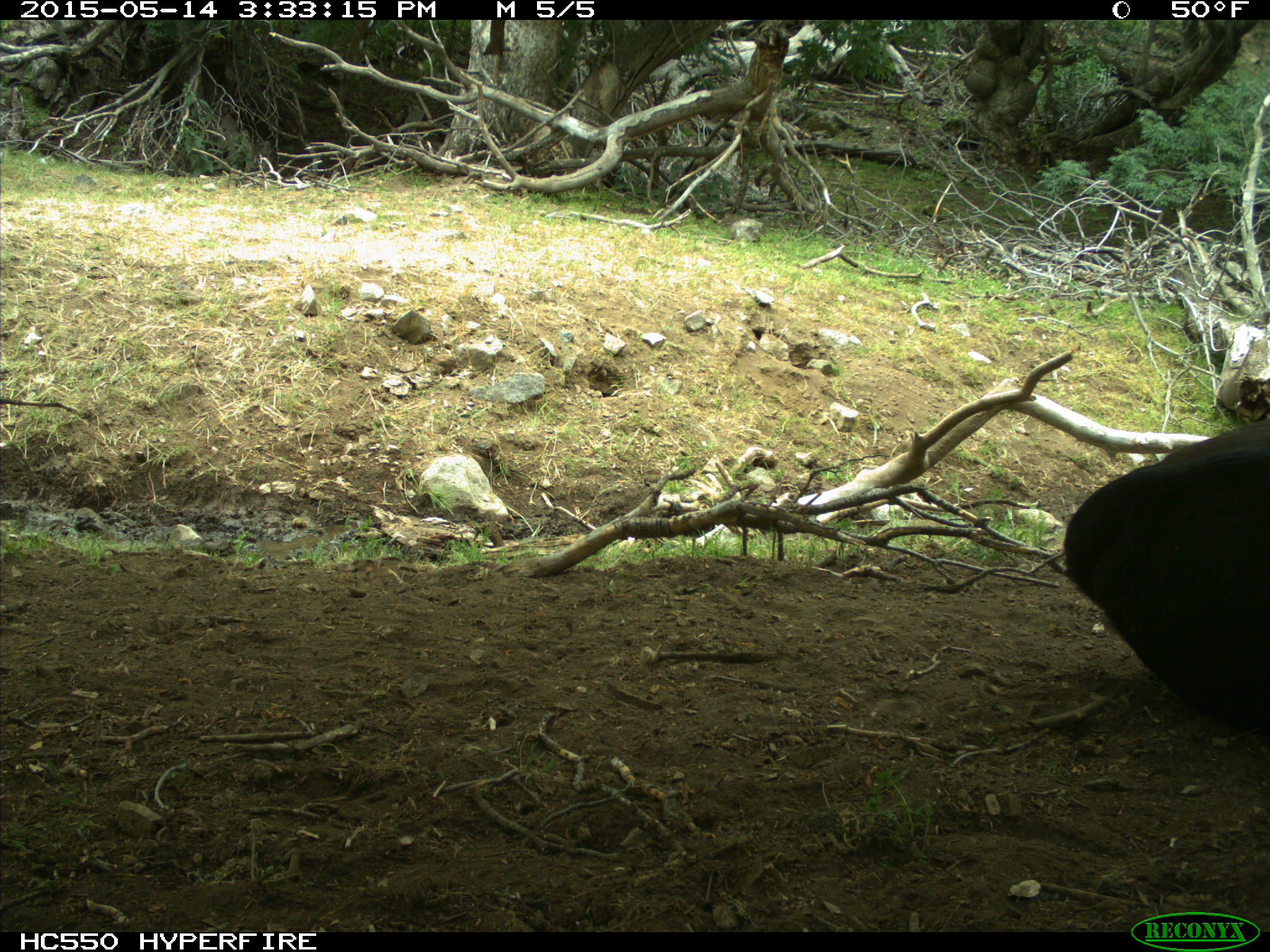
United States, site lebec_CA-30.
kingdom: Animalia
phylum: Chordata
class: Mammalia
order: Artiodactyla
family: Bovidae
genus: Bos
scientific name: Bos taurus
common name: domestic cow